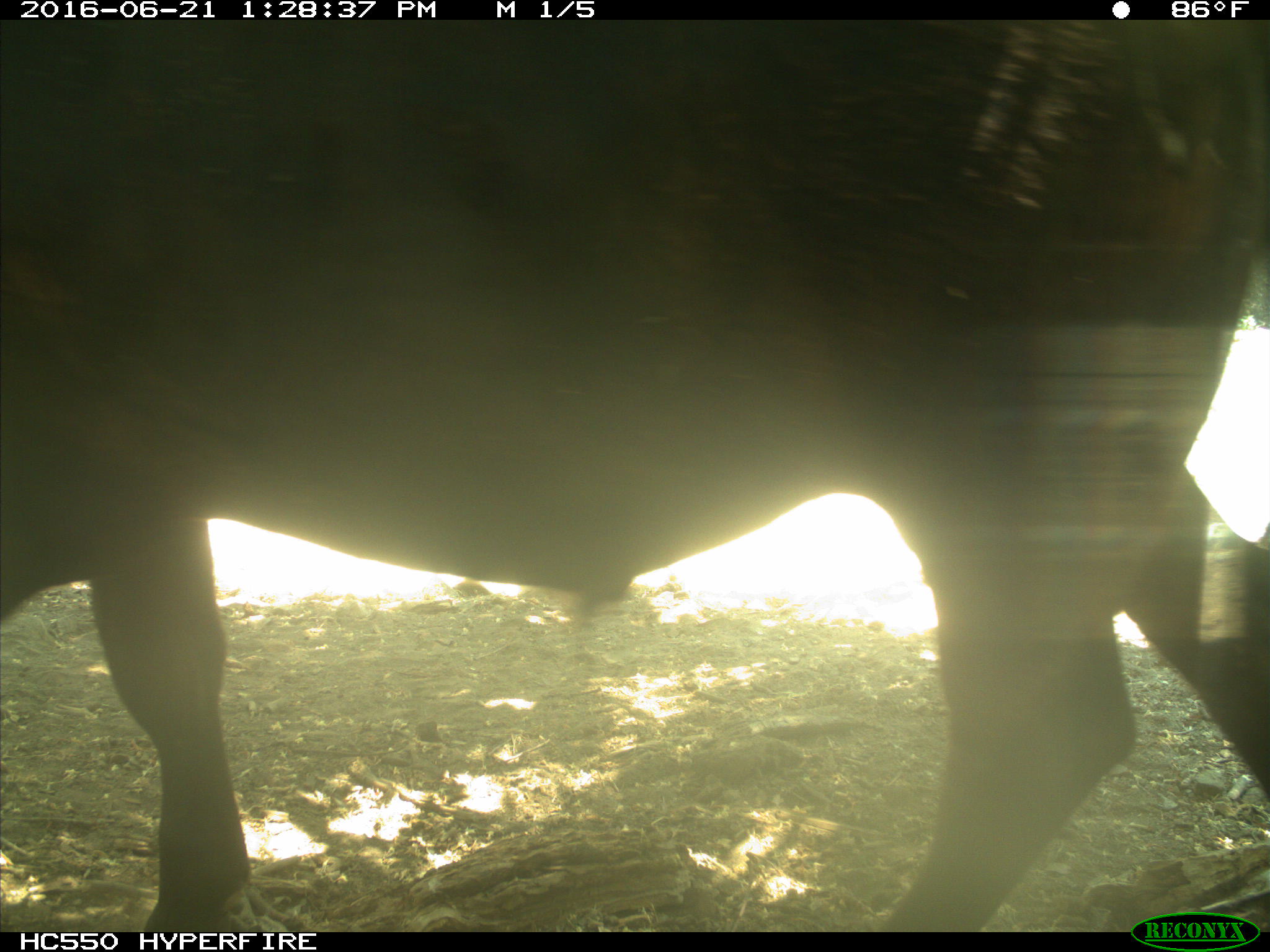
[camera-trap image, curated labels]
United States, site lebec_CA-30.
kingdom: Animalia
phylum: Chordata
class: Mammalia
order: Artiodactyla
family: Bovidae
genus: Bos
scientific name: Bos taurus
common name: domestic cow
Bos taurus (domestic cow).